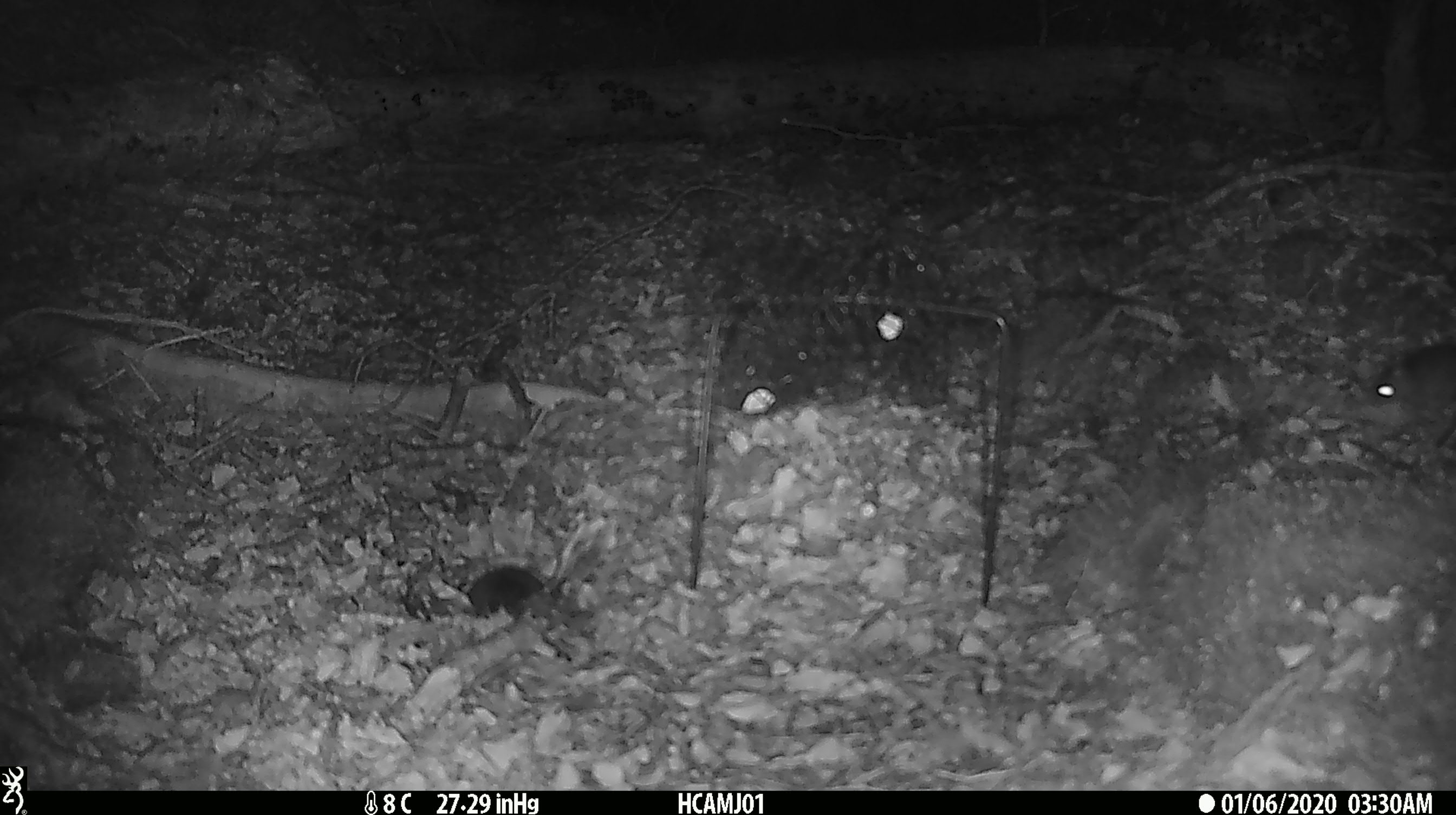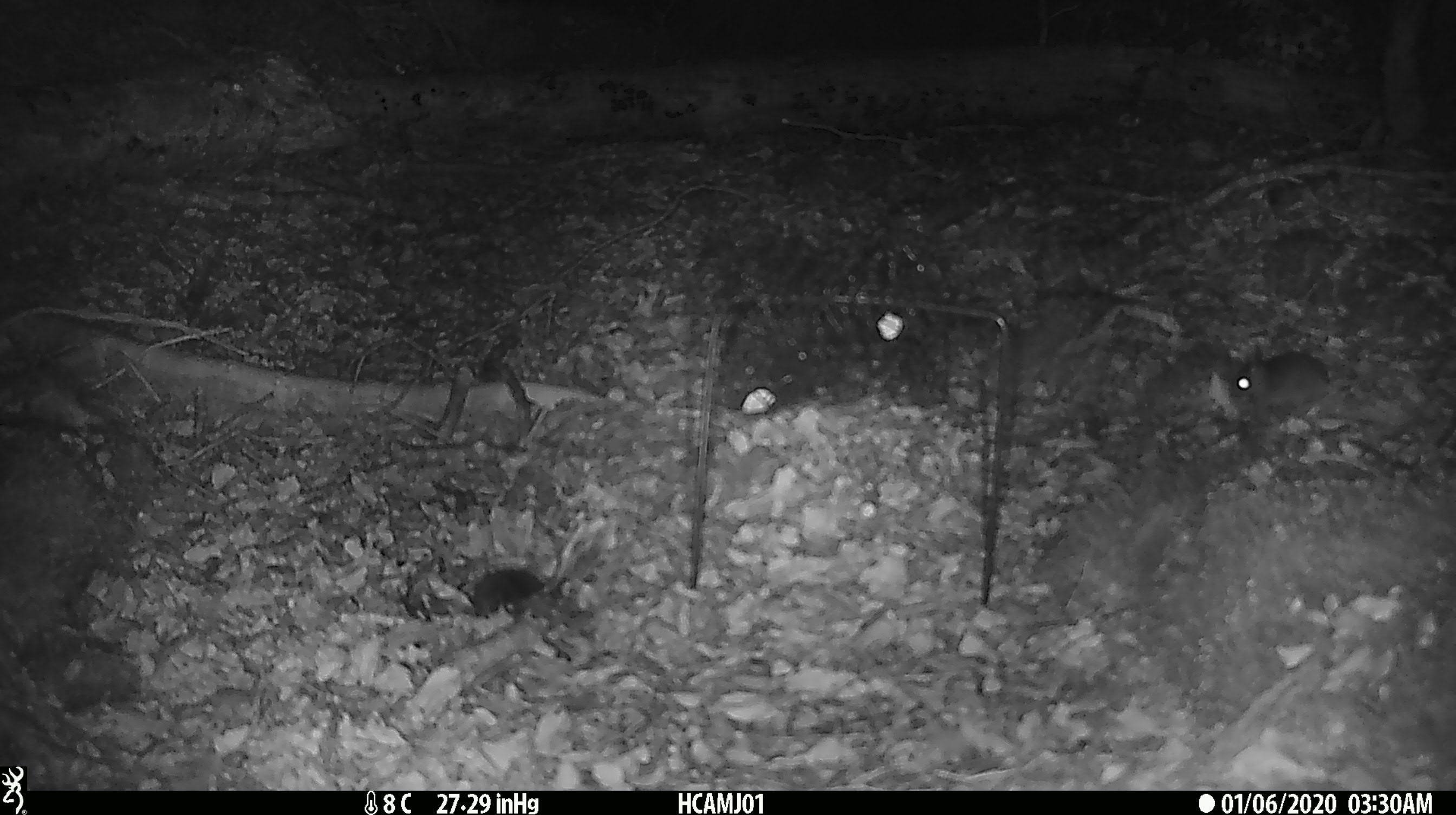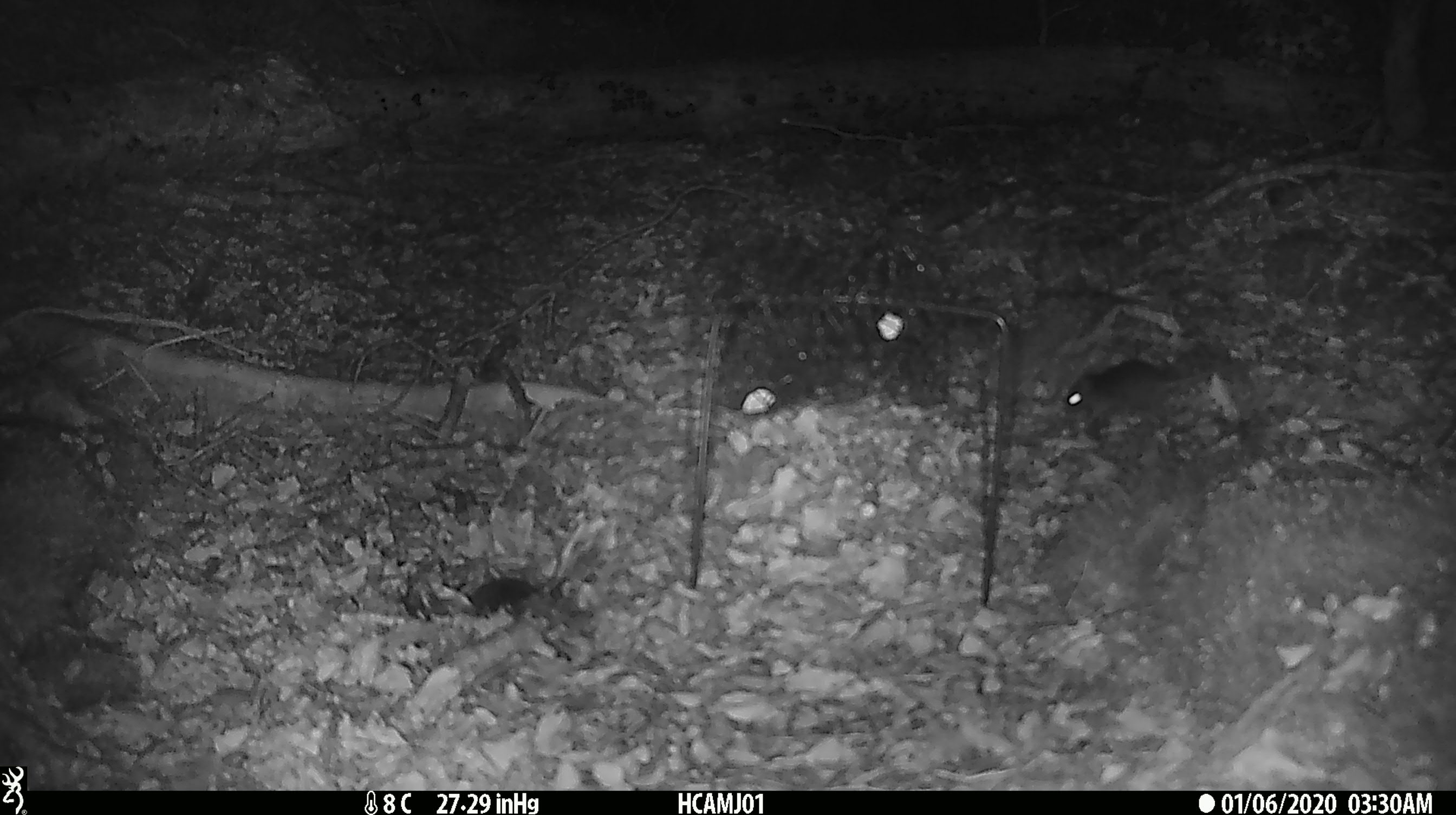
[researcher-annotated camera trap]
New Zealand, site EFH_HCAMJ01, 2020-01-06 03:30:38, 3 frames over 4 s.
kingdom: Animalia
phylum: Chordata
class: Mammalia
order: Rodentia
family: Muridae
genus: Mus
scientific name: Mus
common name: mouse